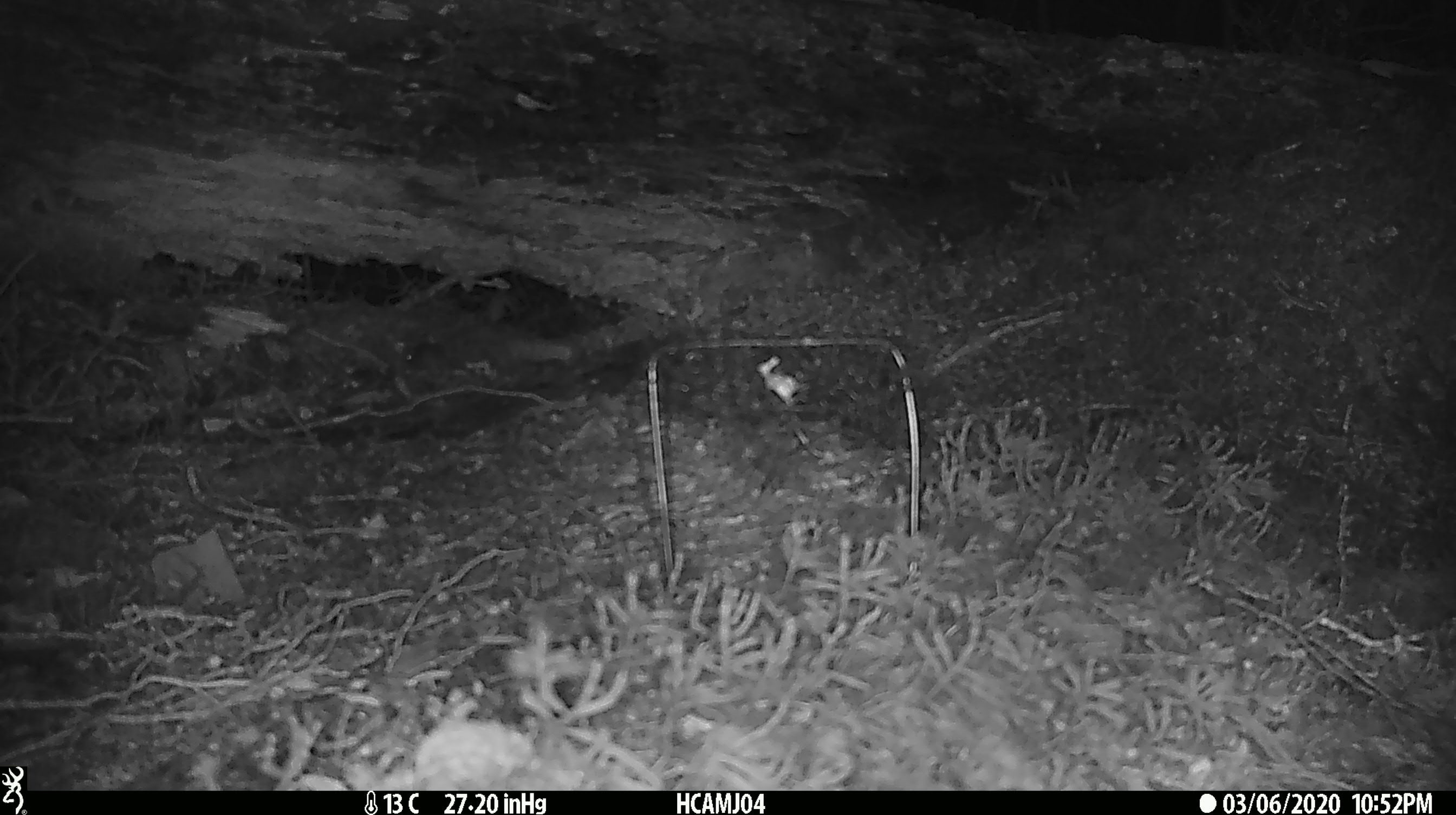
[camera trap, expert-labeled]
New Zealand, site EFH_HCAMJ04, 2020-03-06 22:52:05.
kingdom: Animalia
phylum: Chordata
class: Mammalia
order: Rodentia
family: Muridae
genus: Mus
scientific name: Mus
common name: mouse